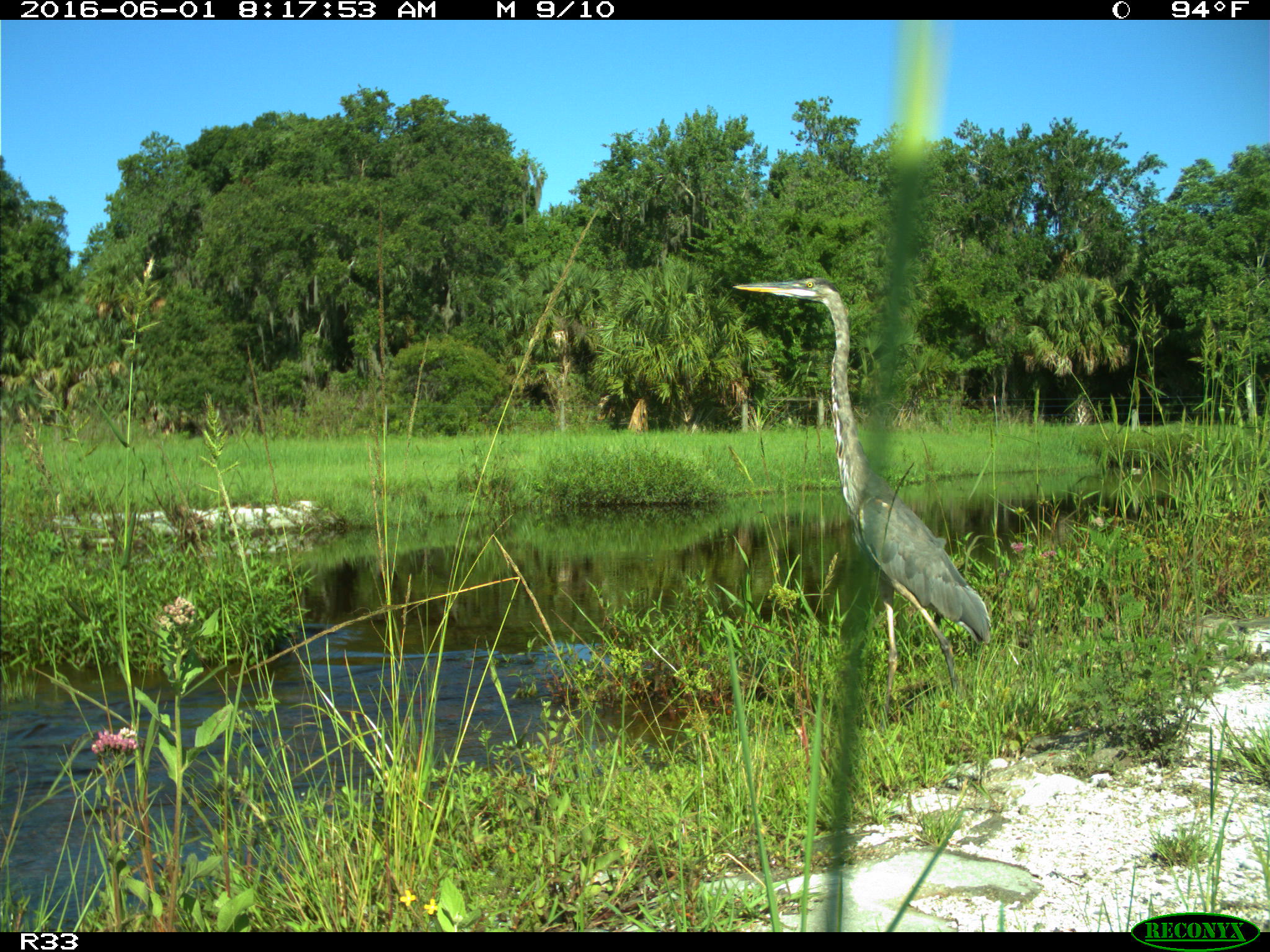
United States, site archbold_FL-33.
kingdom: Animalia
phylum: Chordata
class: Aves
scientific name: Aves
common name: birds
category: unidentified bird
Unidentified bird (birds) (Aves).